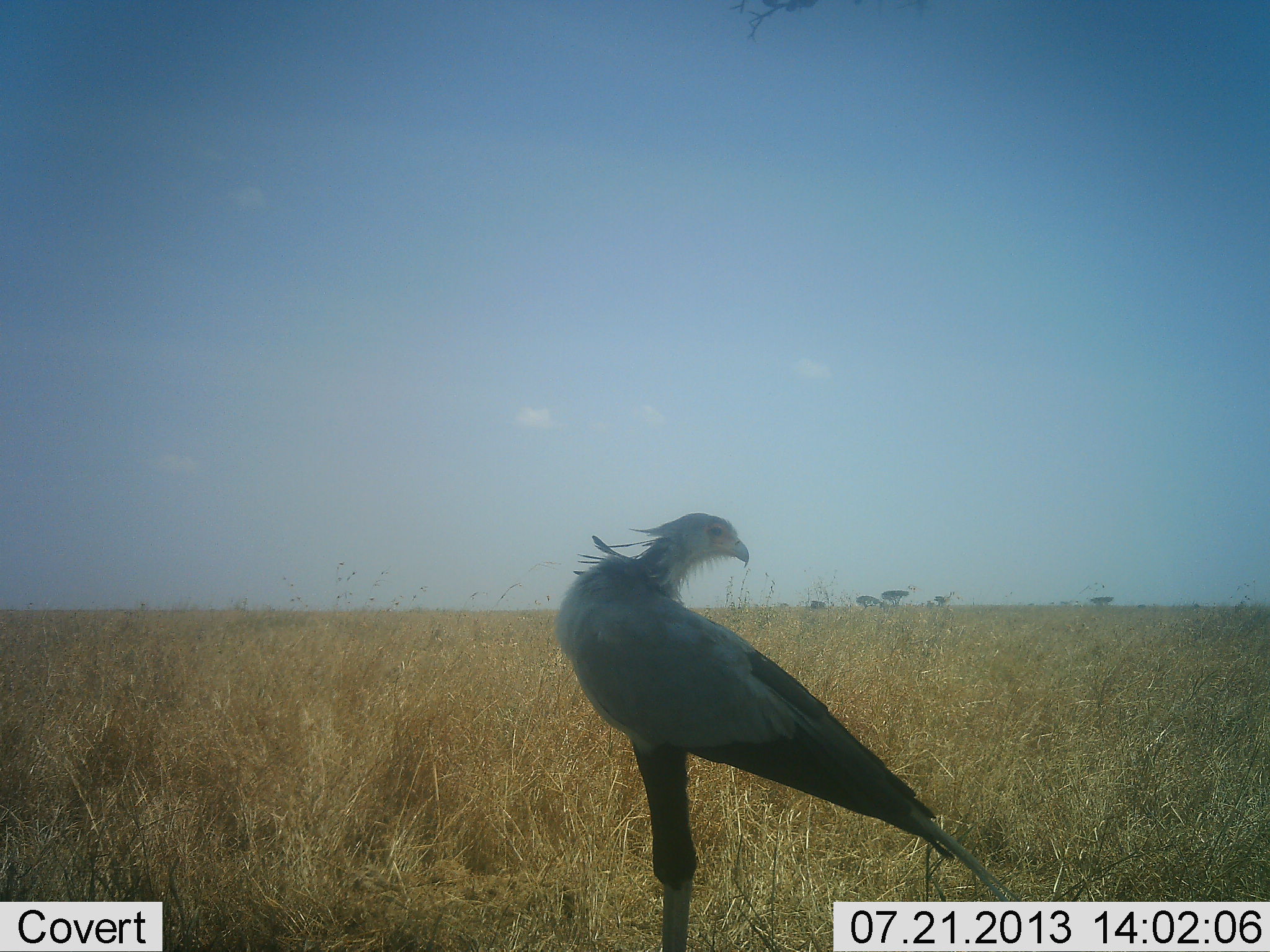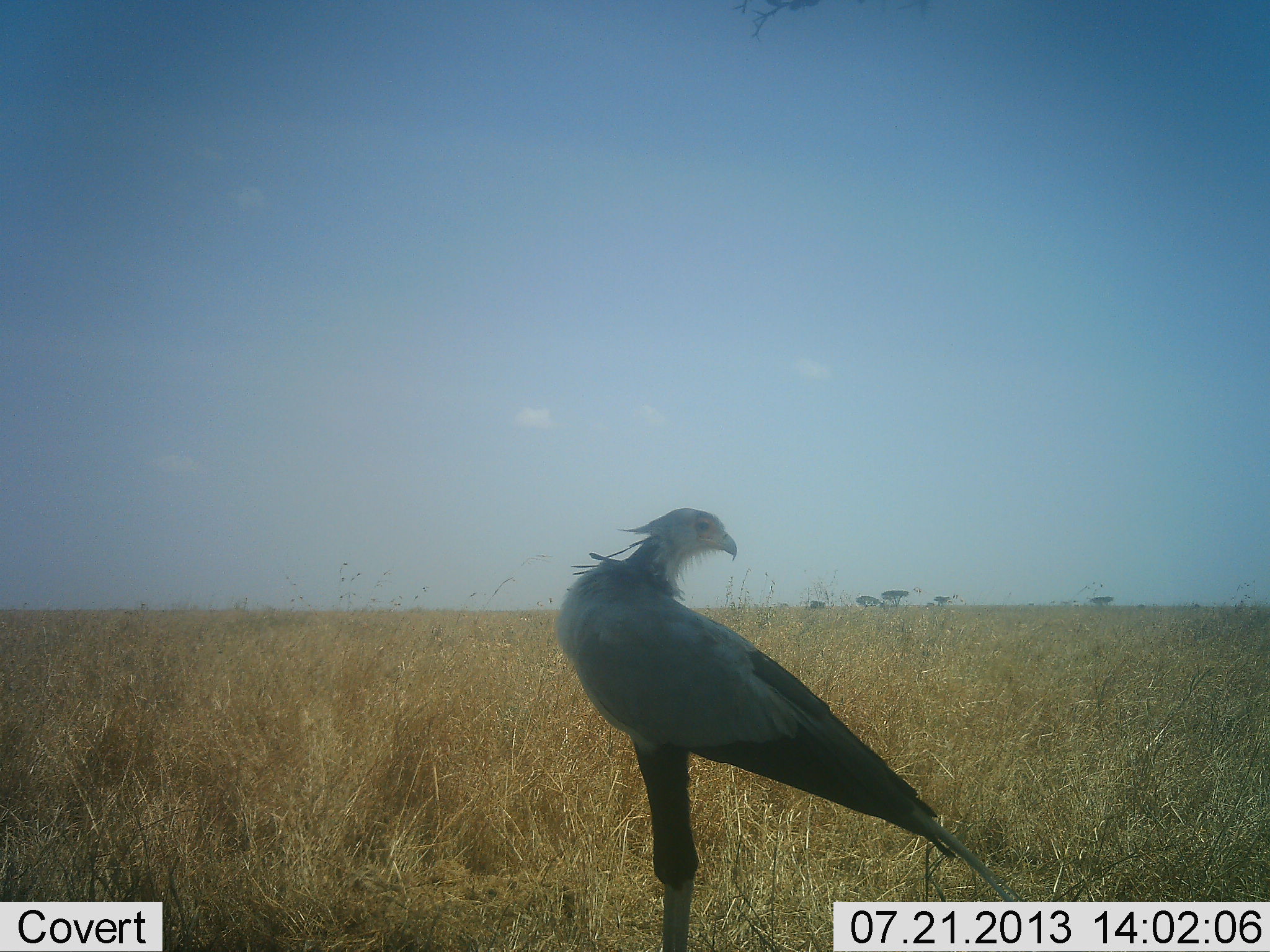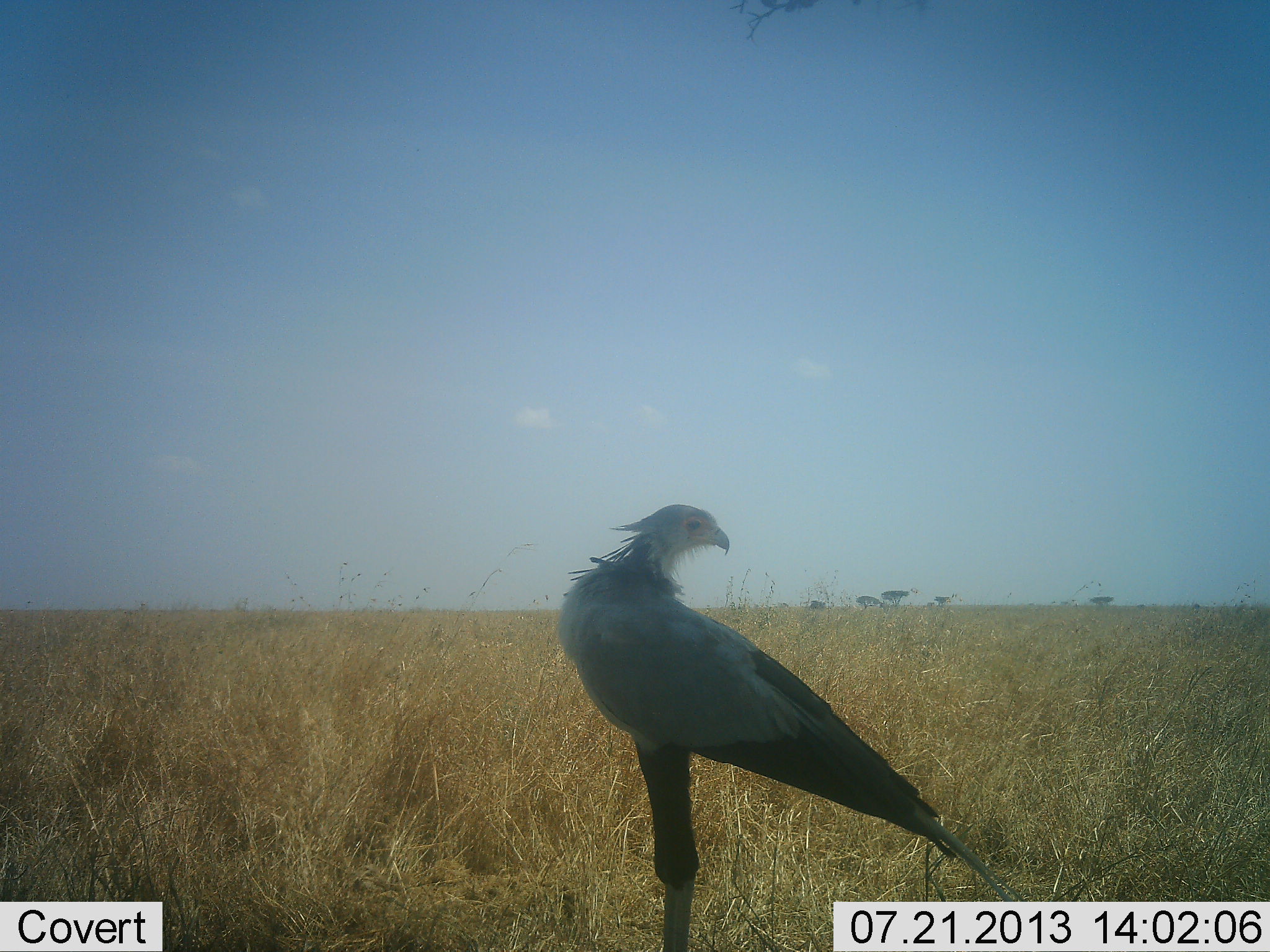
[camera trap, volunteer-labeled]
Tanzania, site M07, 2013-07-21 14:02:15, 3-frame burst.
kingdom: Animalia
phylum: Chordata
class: Aves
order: Accipitriformes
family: Sagittariidae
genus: Sagittarius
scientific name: Sagittarius serpentarius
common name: secretary bird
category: secretarybird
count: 1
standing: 100%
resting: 0%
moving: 0%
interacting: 0%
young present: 0%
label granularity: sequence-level